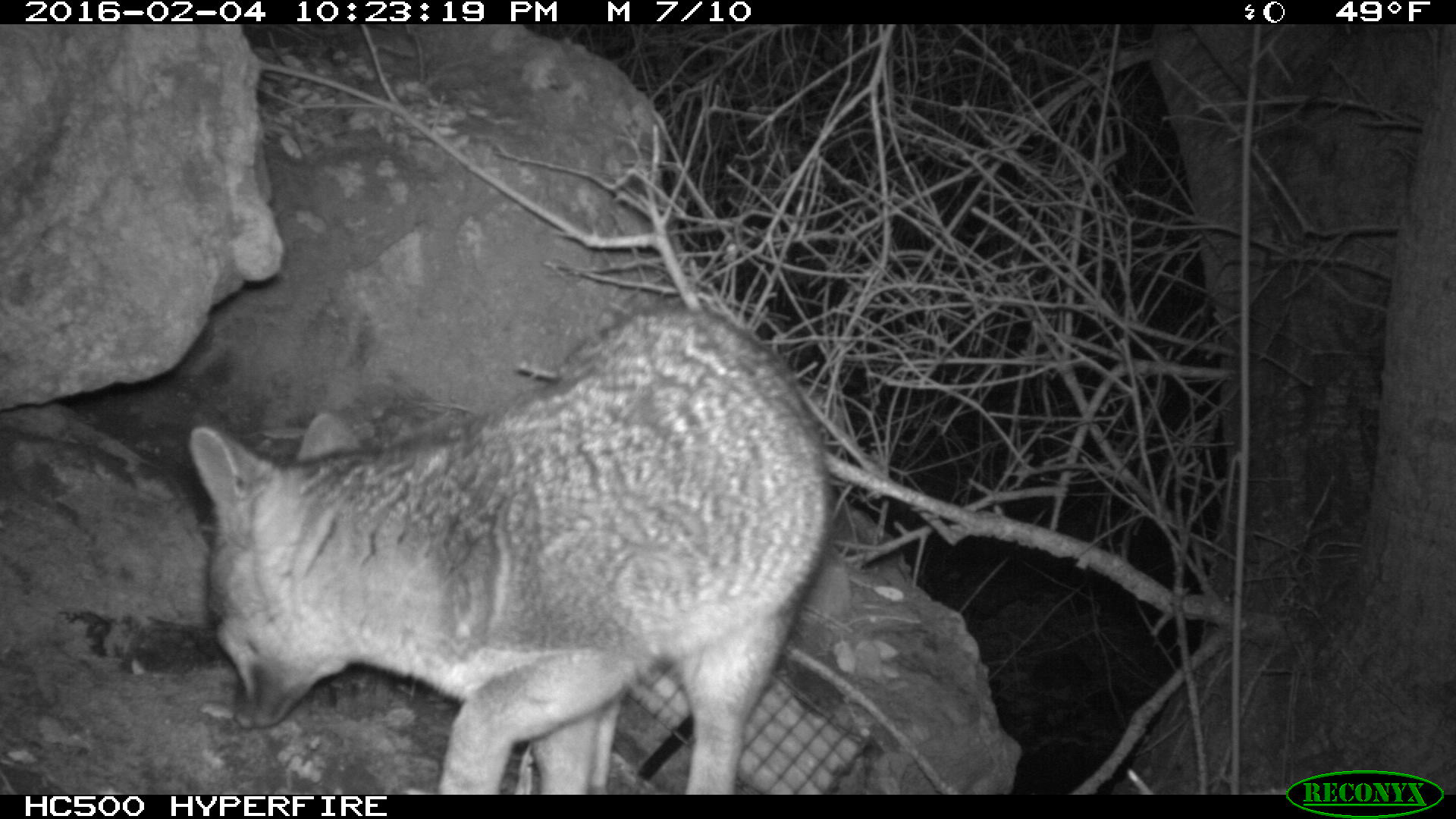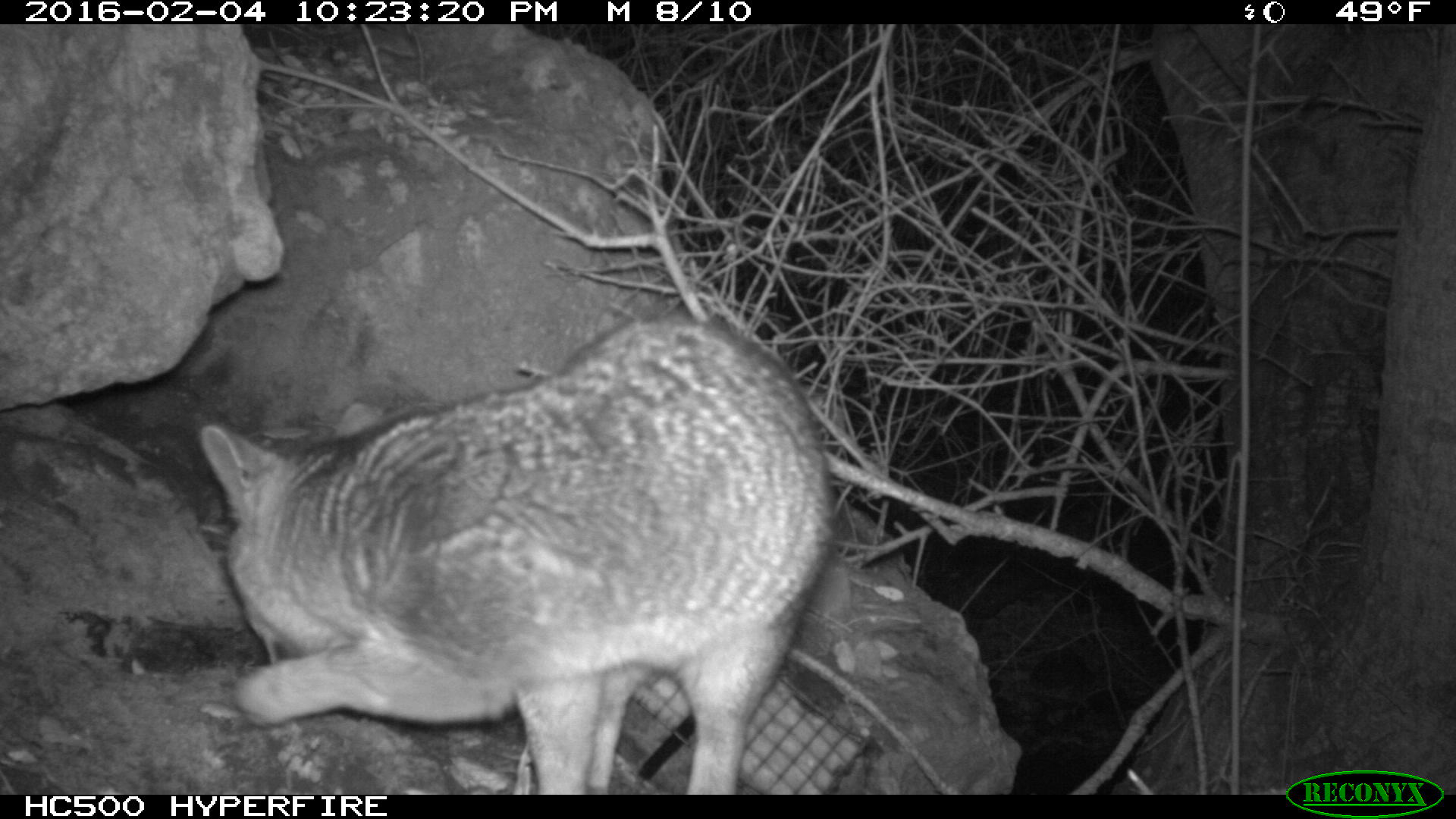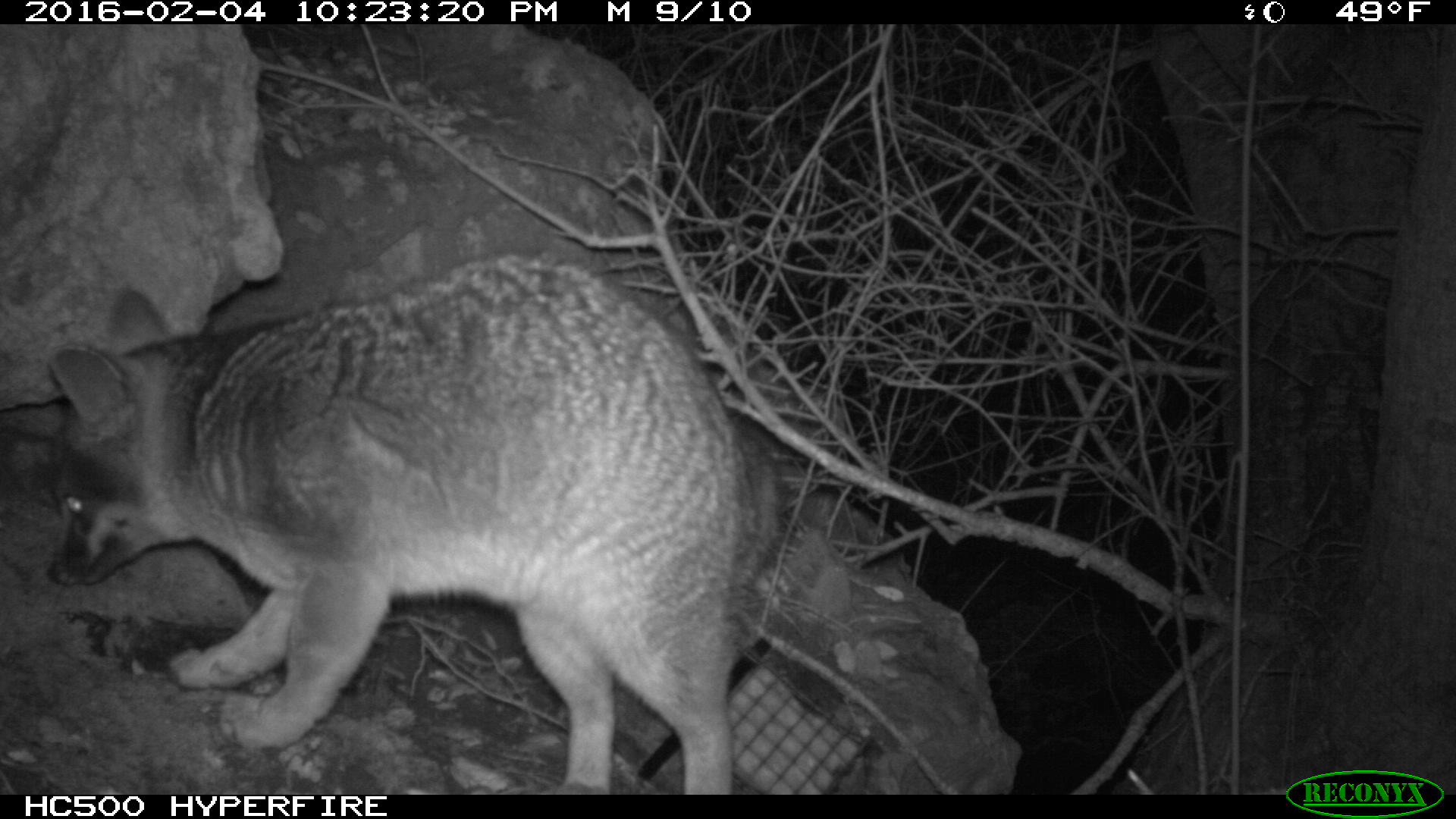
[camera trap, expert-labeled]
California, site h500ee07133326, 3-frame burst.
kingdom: Animalia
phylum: Chordata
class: Mammalia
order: Carnivora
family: Canidae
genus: Urocyon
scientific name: Urocyon littoralis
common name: island fox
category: fox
Fox (island fox) (Urocyon littoralis).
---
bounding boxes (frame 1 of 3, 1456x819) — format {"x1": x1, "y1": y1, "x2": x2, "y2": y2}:
fox: {"x1": 188, "y1": 306, "x2": 833, "y2": 795}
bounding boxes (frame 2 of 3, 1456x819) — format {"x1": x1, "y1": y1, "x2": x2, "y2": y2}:
fox: {"x1": 196, "y1": 311, "x2": 833, "y2": 794}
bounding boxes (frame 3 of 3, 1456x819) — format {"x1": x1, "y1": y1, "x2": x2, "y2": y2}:
fox: {"x1": 40, "y1": 255, "x2": 782, "y2": 793}